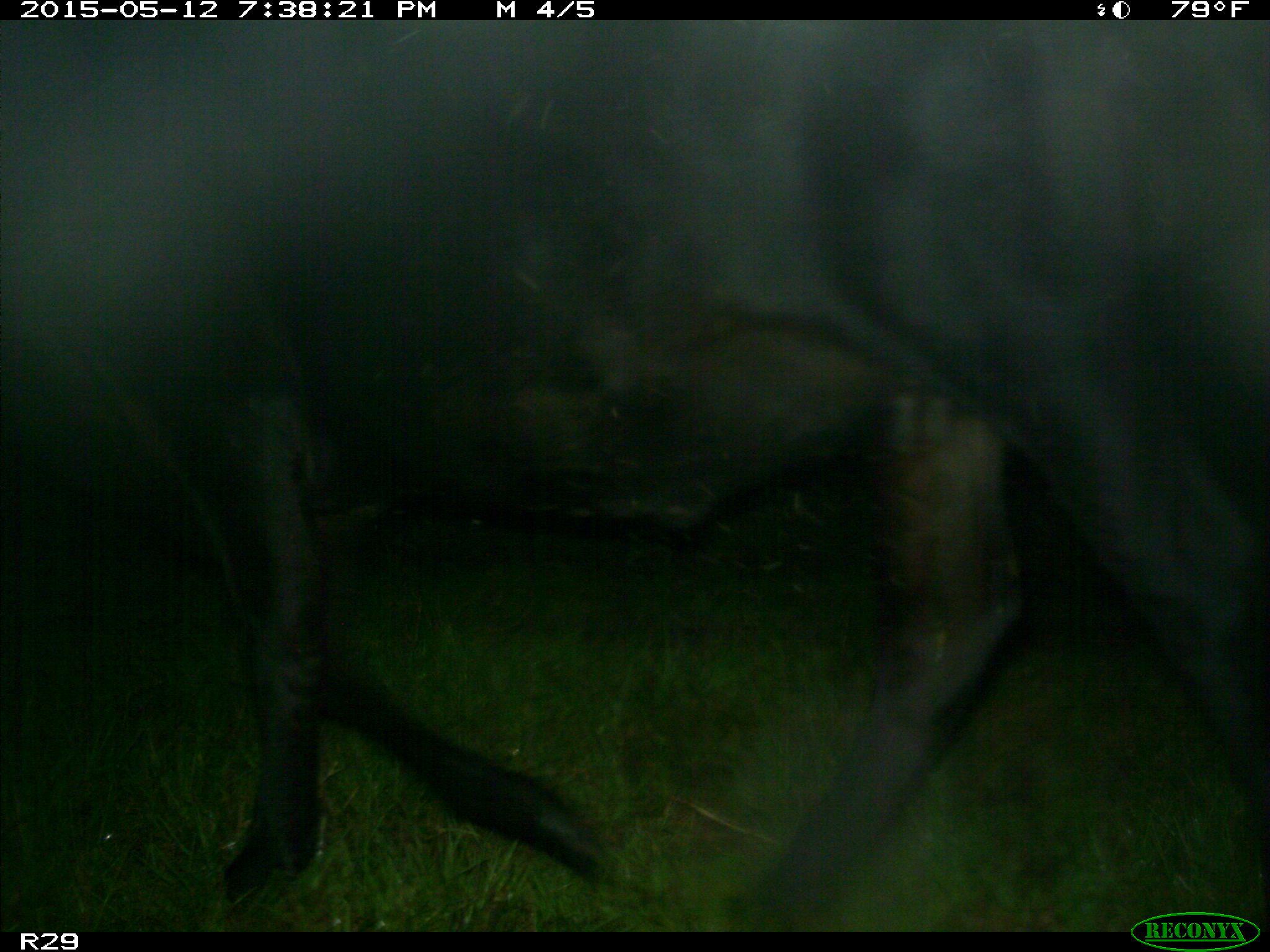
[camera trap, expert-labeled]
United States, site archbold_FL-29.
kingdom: Animalia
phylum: Chordata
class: Mammalia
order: Artiodactyla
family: Bovidae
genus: Bos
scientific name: Bos taurus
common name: domestic cow